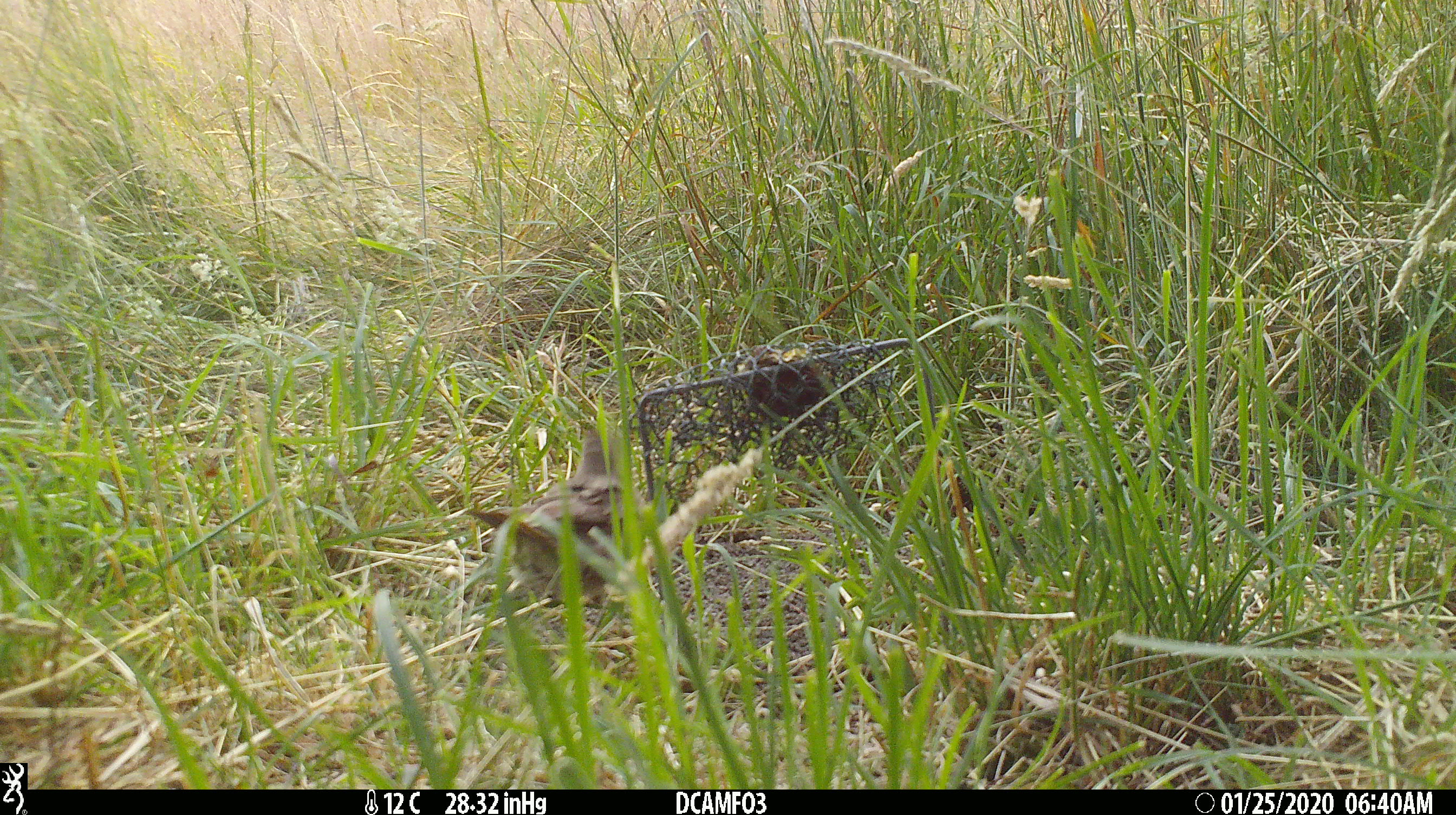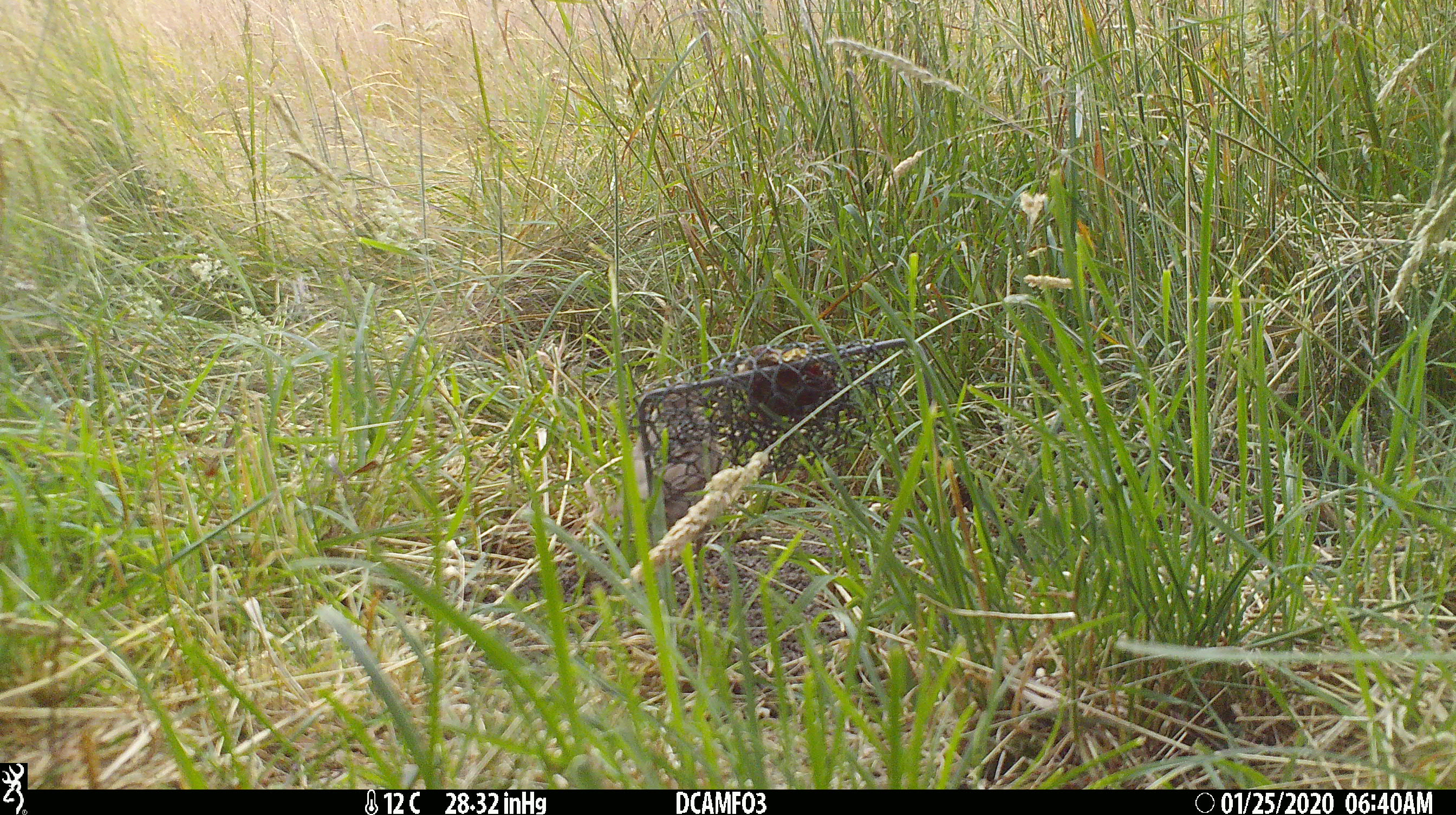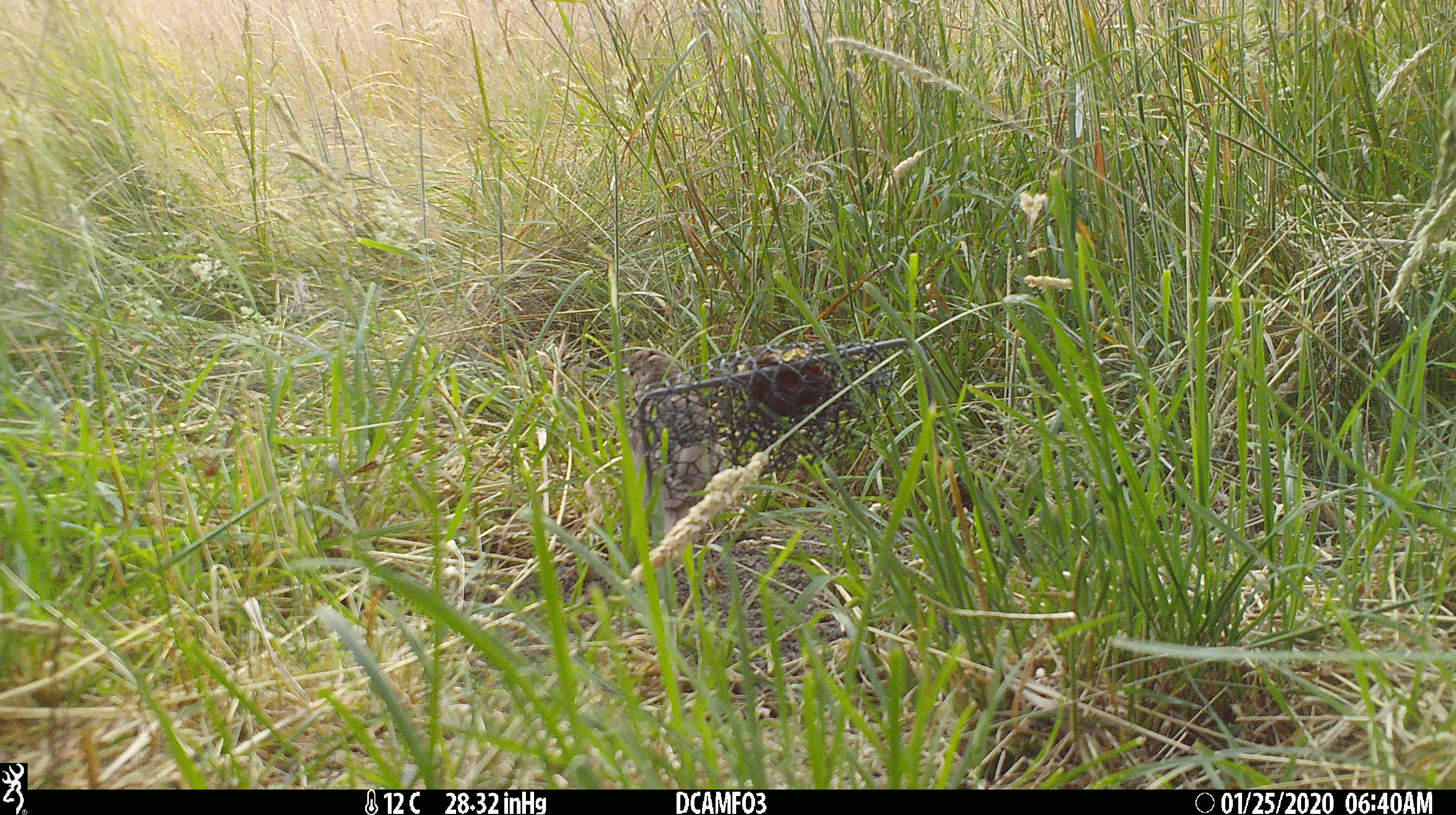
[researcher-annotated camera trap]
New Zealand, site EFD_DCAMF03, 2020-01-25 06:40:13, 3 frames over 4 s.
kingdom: Animalia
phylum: Chordata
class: Aves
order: Passeriformes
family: Turdidae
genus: Turdus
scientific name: Turdus philomelos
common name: song thrush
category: thrush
Thrush (song thrush) (Turdus philomelos).